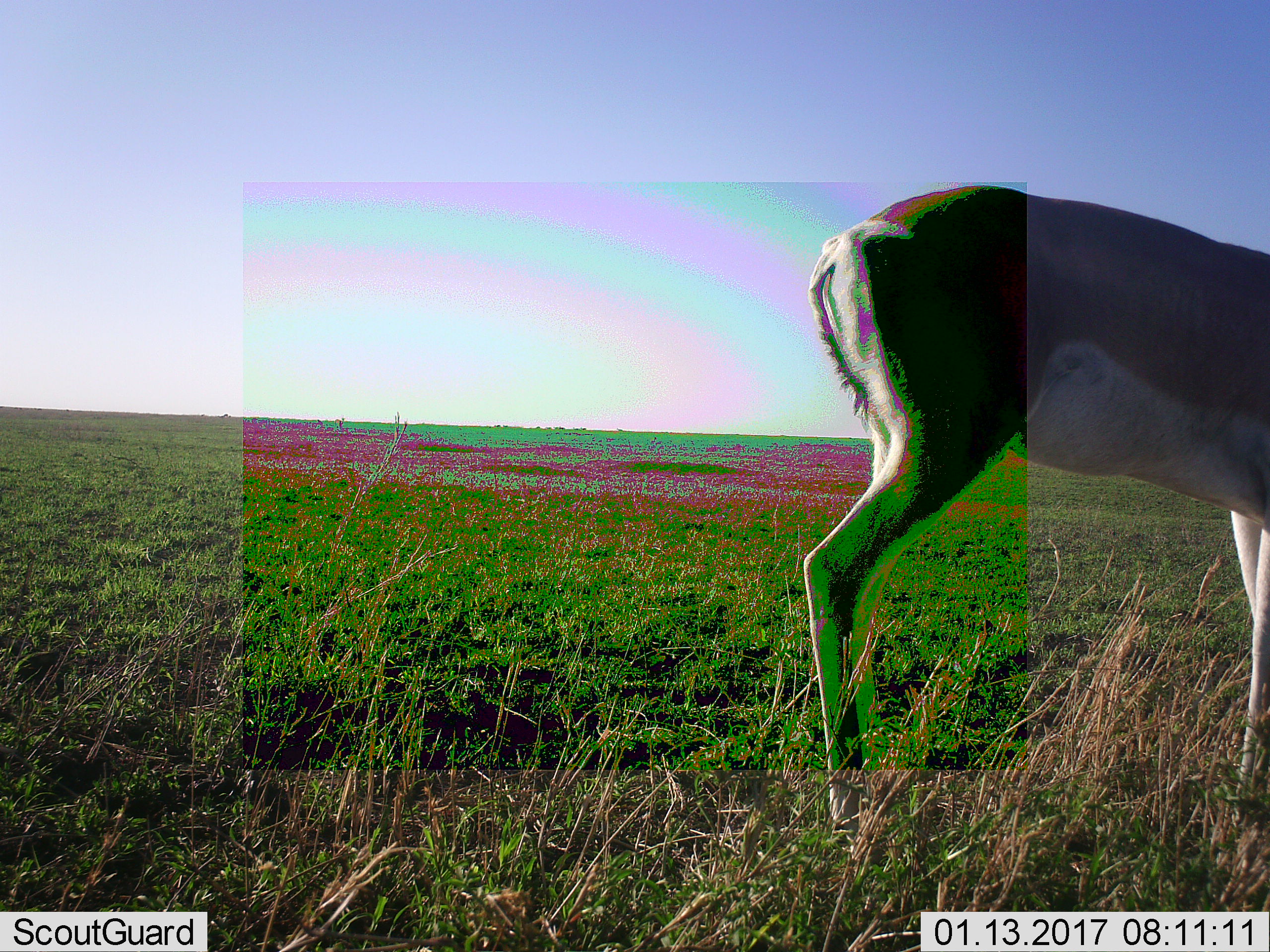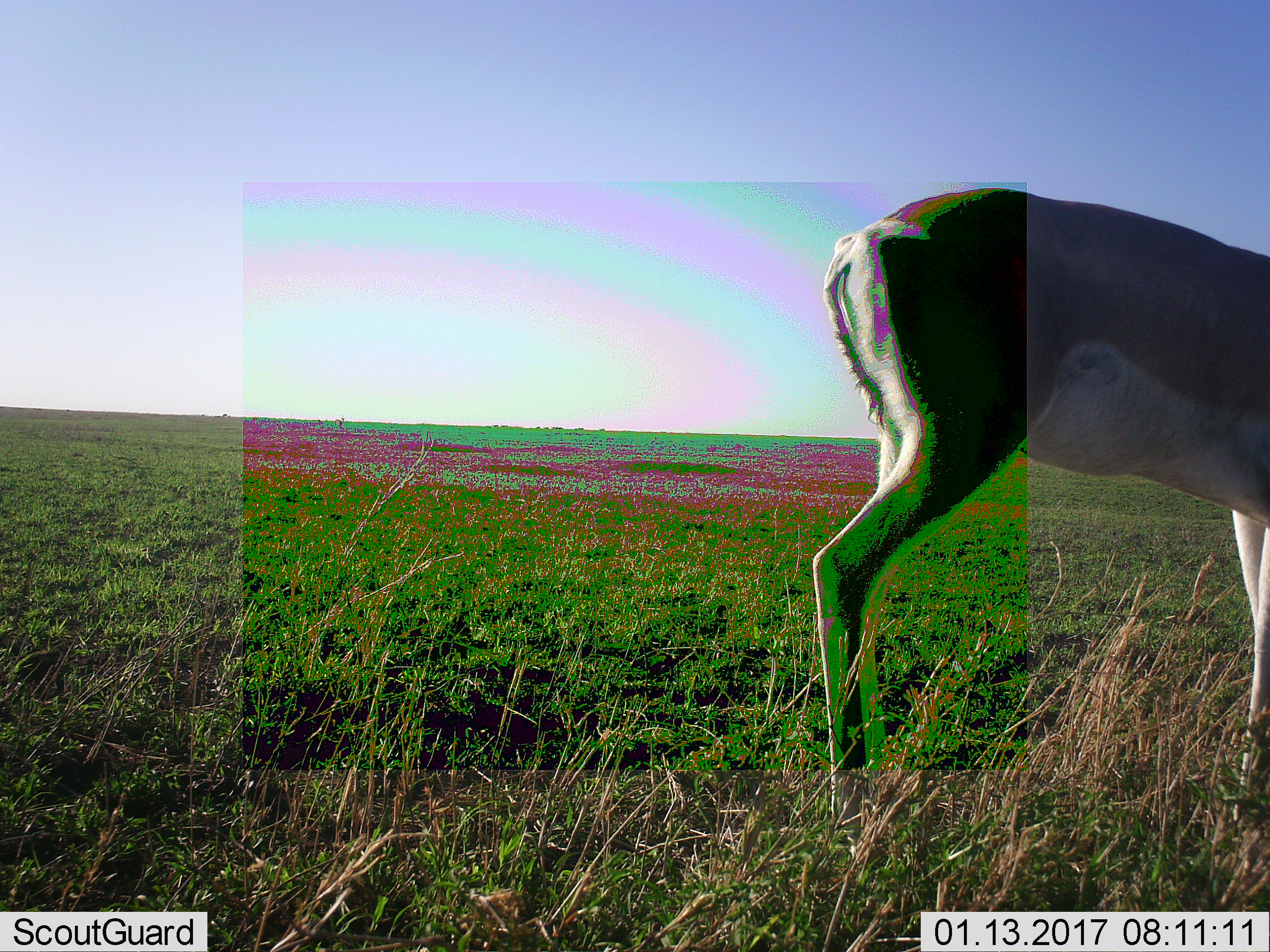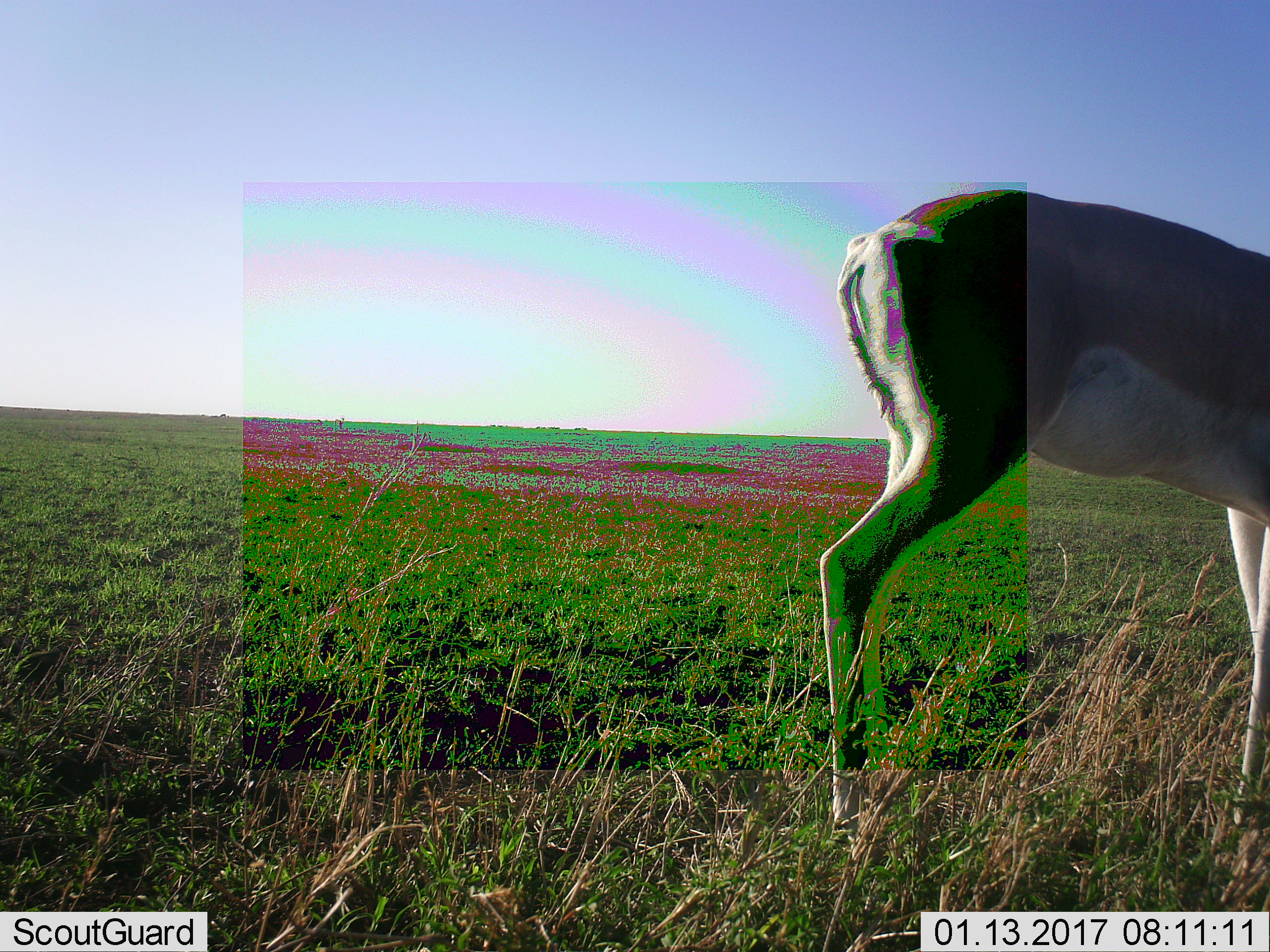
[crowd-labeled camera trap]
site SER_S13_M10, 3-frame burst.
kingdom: Animalia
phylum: Chordata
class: Mammalia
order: Artiodactyla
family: Bovidae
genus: Nanger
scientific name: Nanger granti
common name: grant's gazelle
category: gazellegrants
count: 1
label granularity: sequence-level